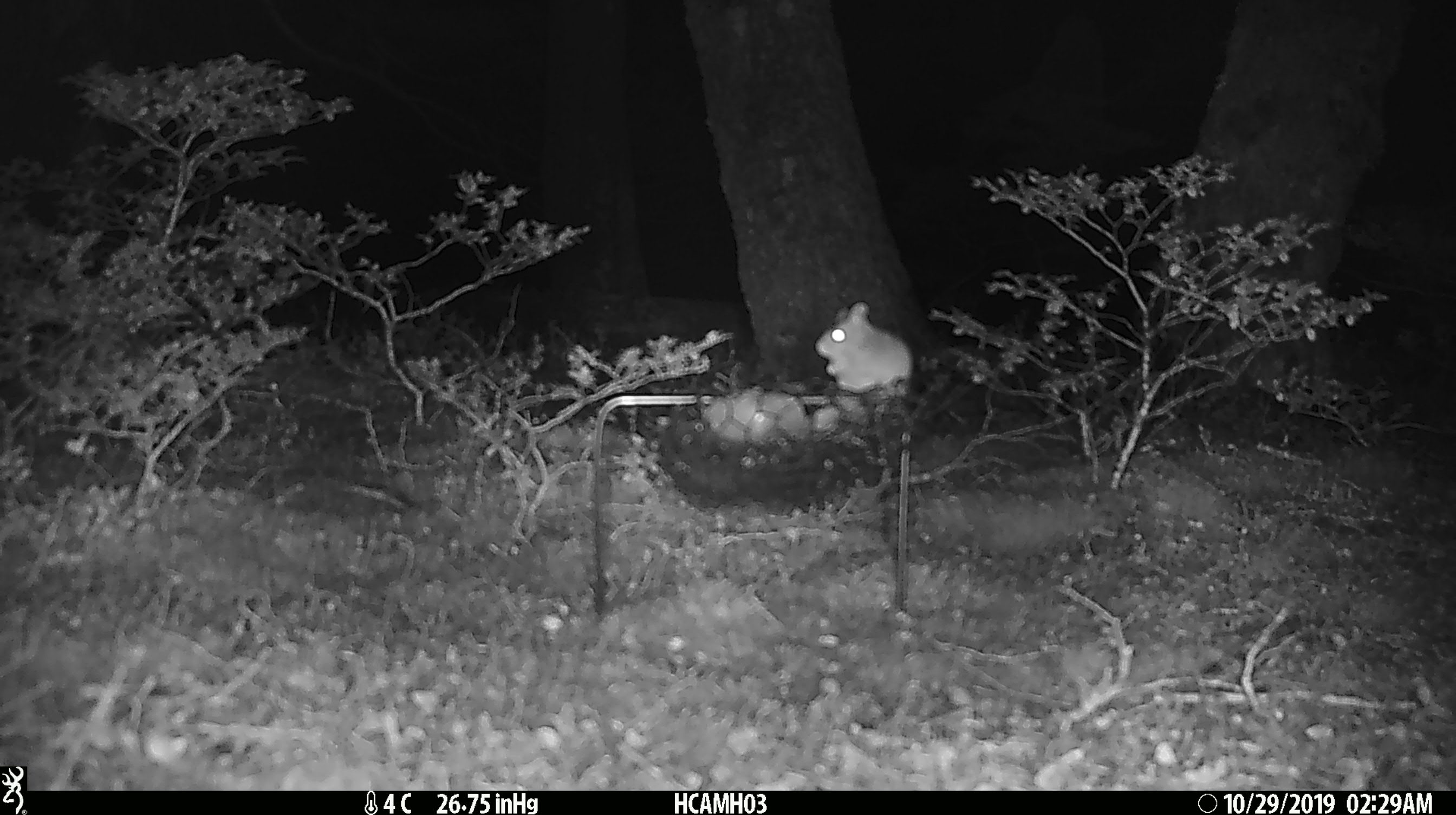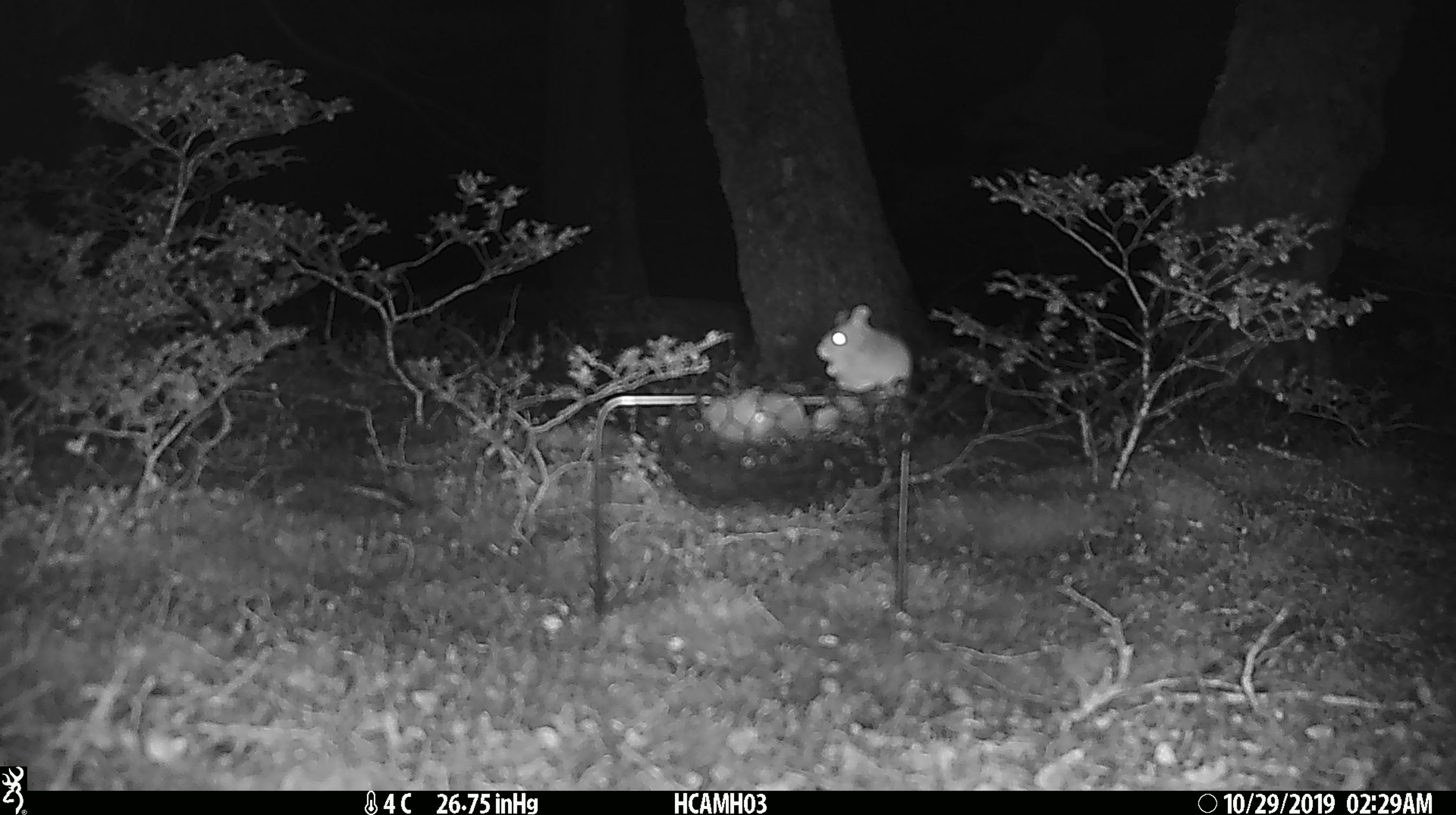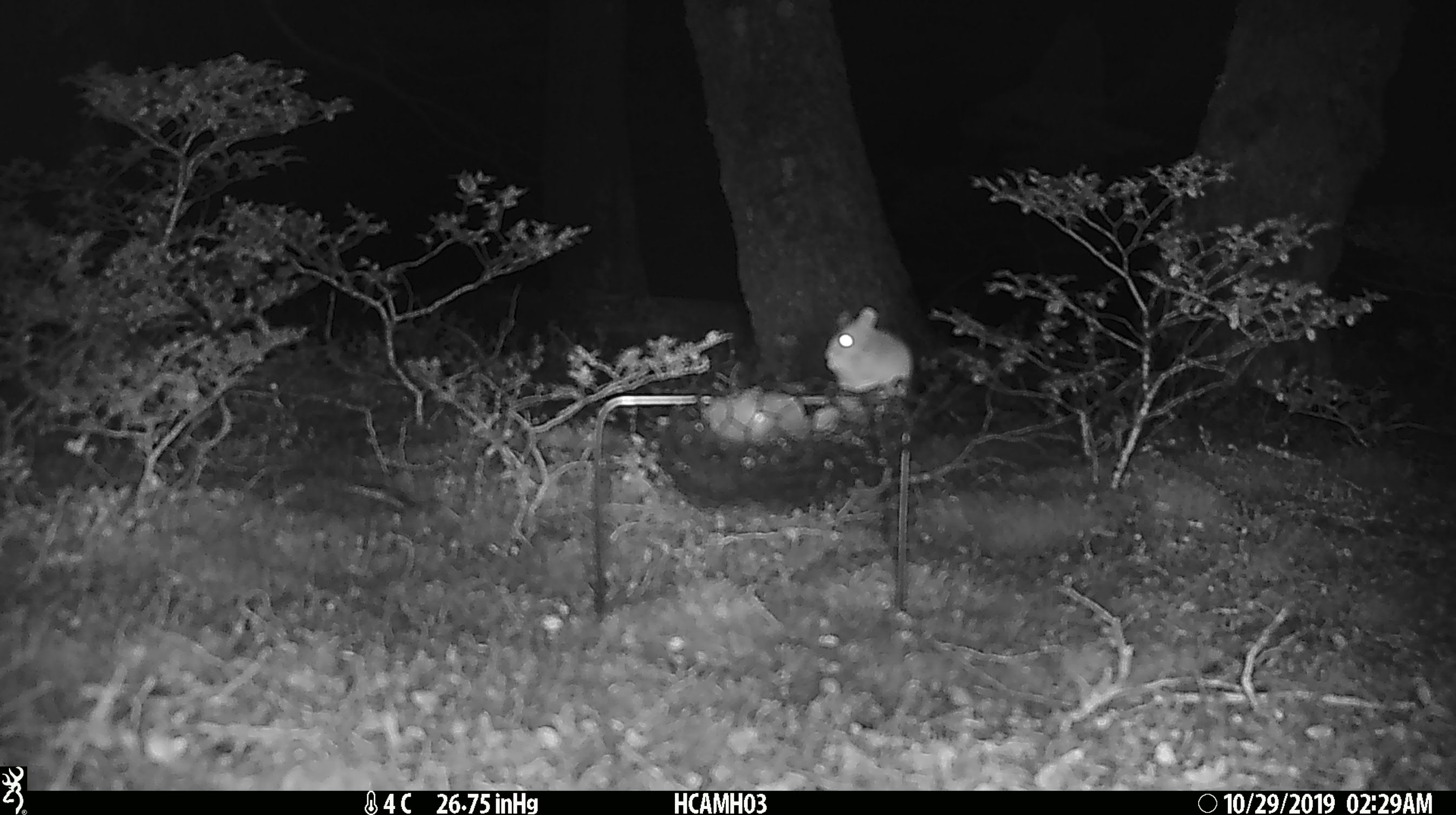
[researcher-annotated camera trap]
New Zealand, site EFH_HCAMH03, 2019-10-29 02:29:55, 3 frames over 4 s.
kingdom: Animalia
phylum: Chordata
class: Mammalia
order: Rodentia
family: Muridae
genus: Mus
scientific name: Mus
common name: mouse